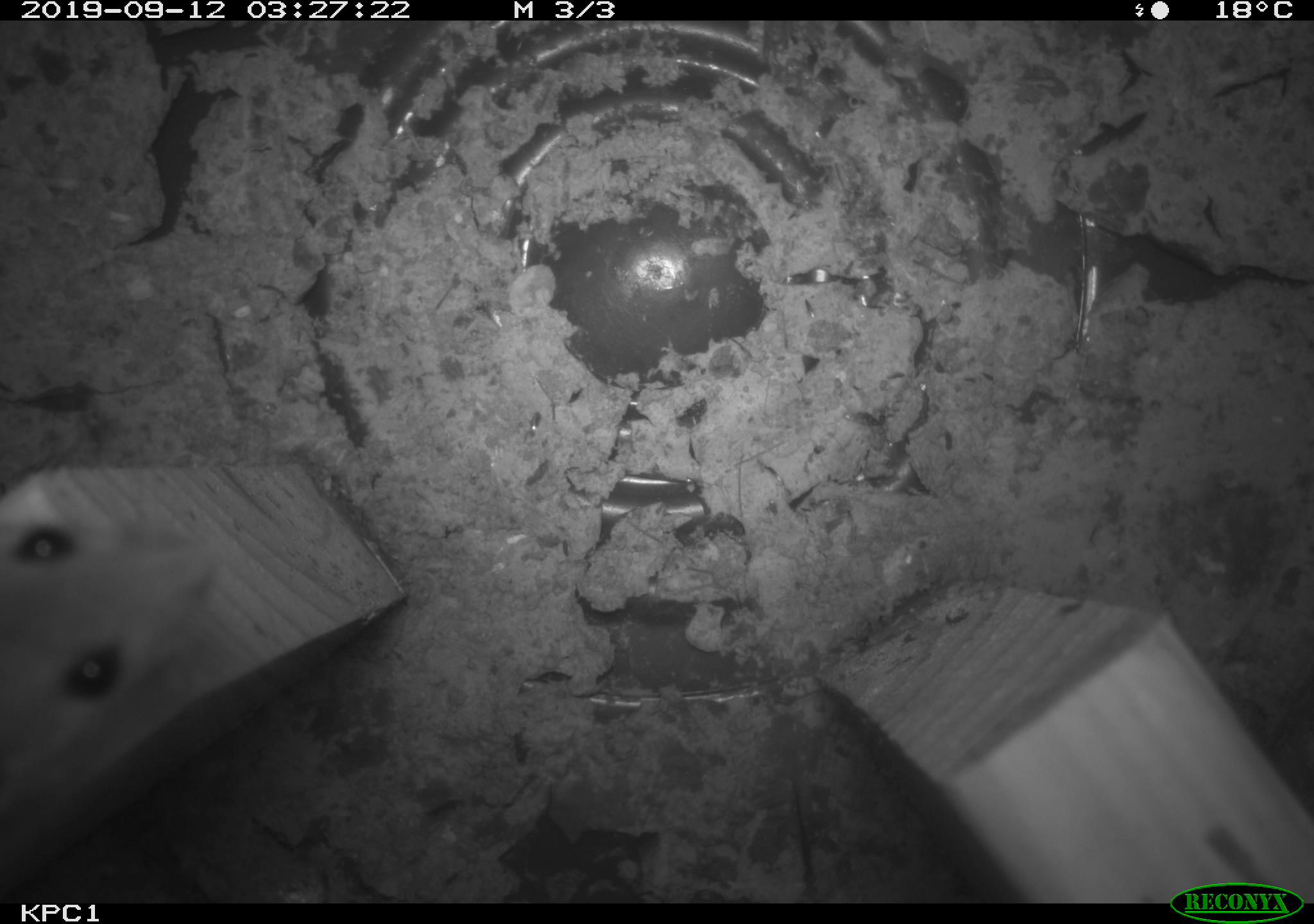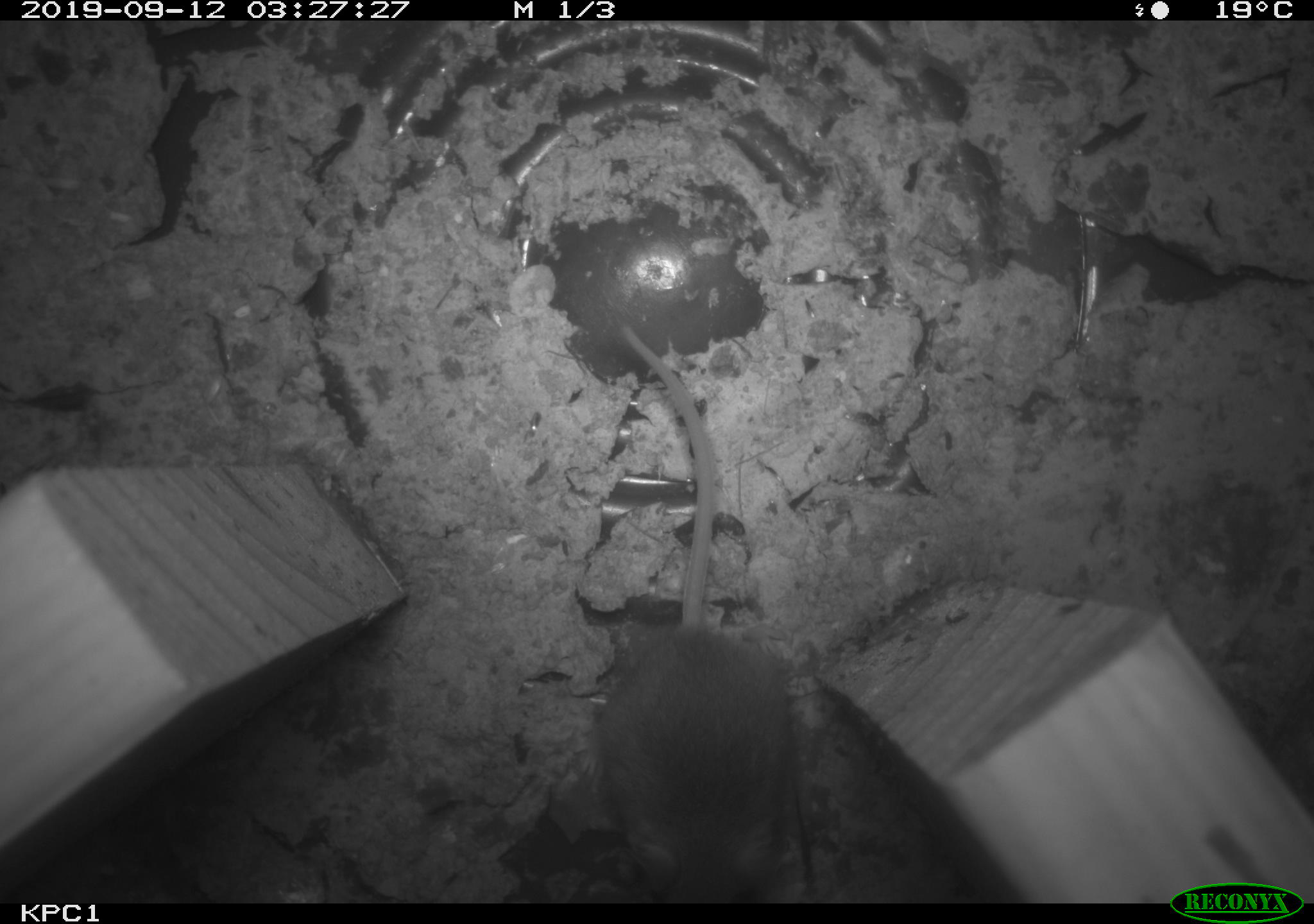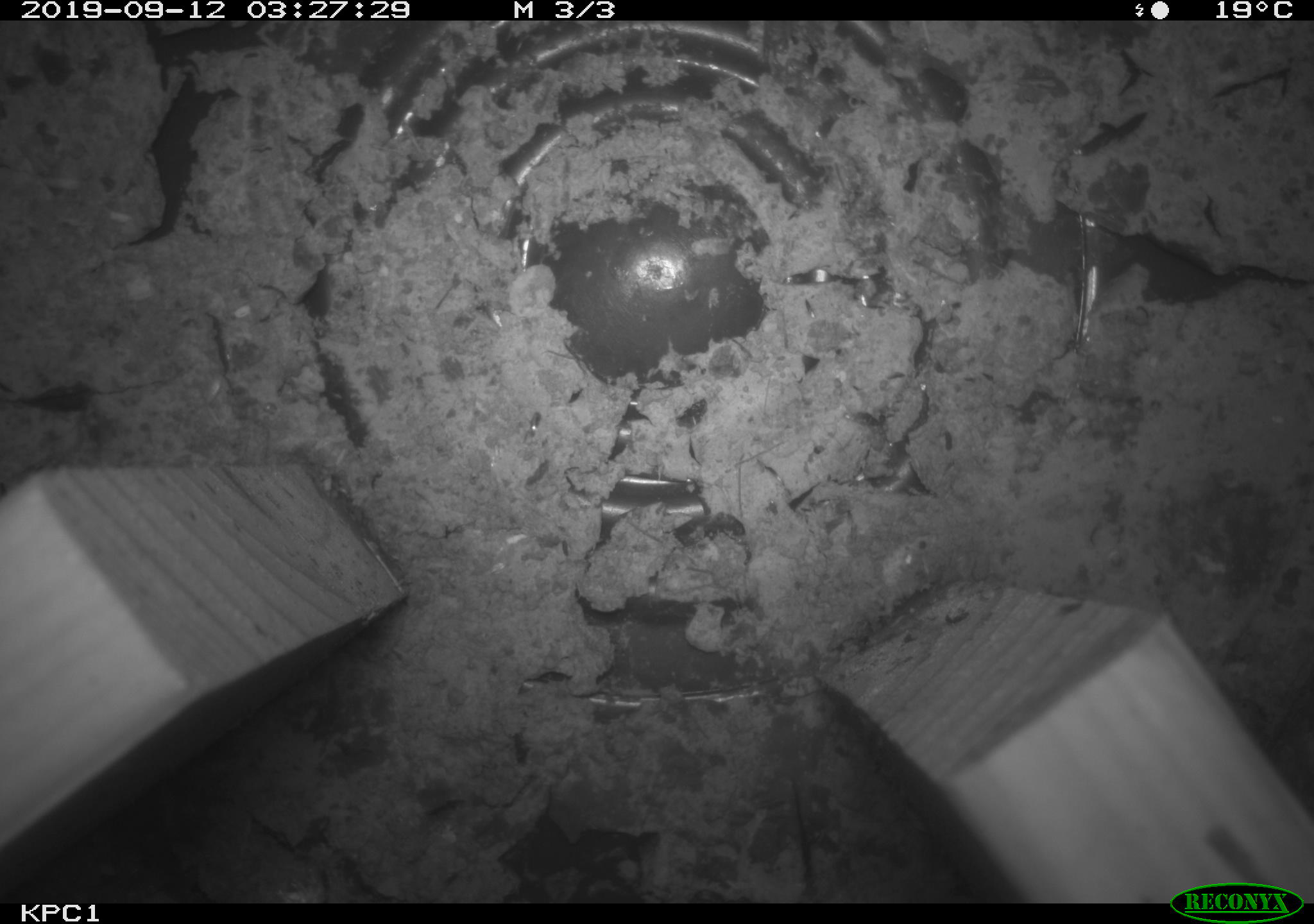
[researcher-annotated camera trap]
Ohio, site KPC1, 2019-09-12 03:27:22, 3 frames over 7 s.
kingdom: Animalia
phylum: Chordata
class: Mammalia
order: Rodentia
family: Cricetidae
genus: Peromyscus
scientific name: Peromyscus leucopus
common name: white-footed mouse